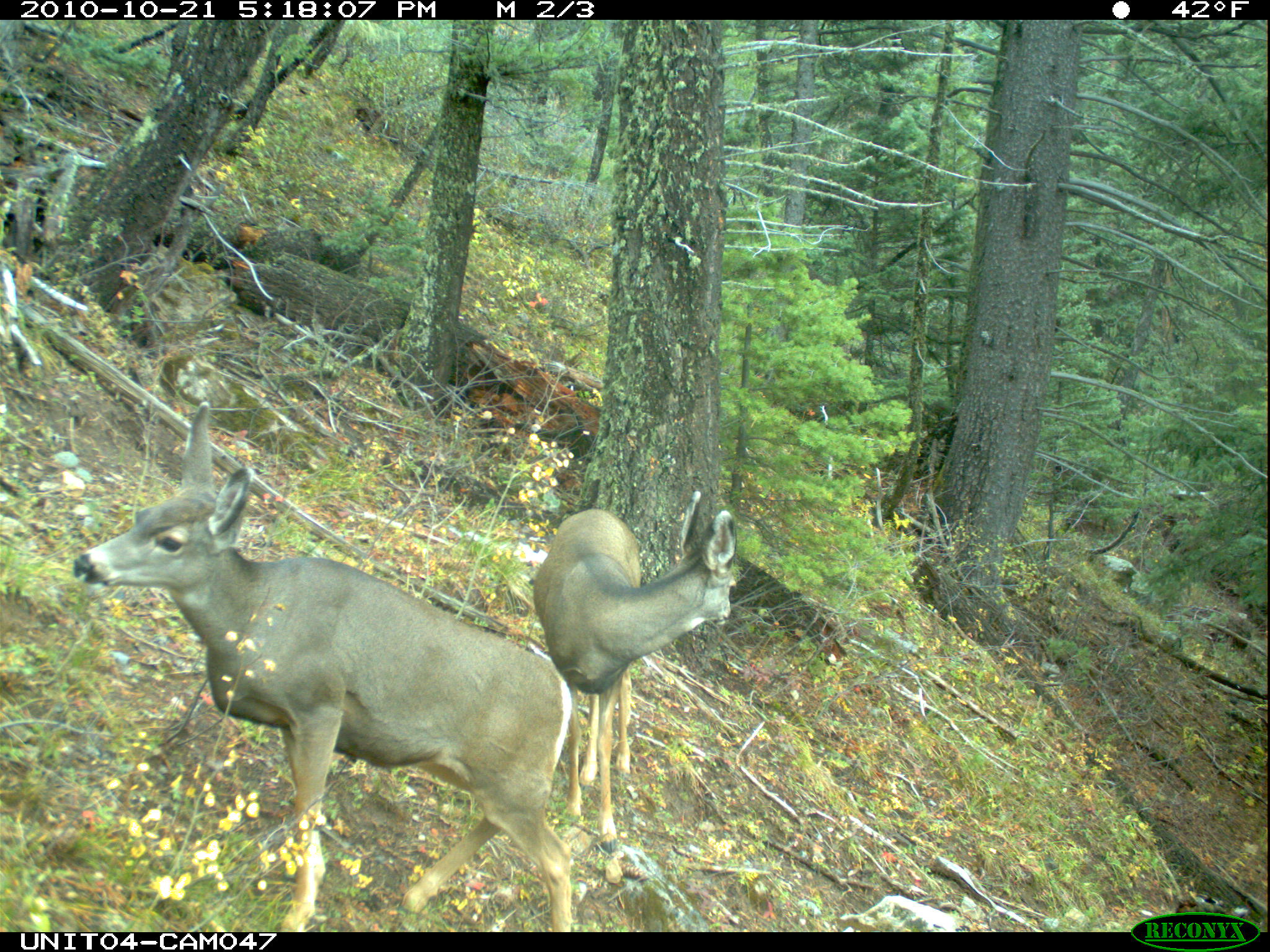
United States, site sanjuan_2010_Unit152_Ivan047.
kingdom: Animalia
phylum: Chordata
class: Mammalia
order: Artiodactyla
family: Cervidae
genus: Odocoileus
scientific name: Odocoileus hemionus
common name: mule deer